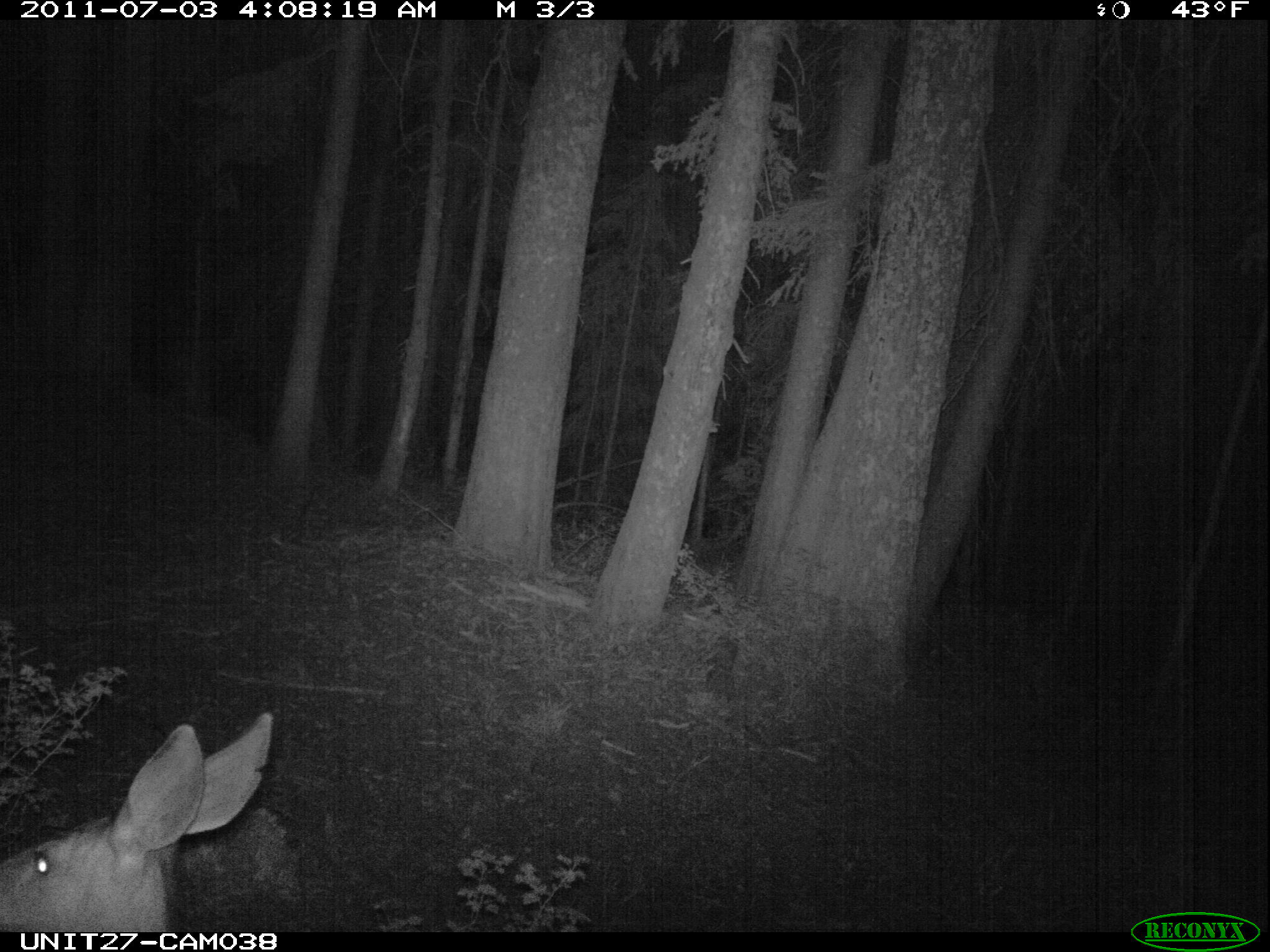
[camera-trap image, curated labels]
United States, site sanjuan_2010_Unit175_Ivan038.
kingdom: Animalia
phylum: Chordata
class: Mammalia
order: Artiodactyla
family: Cervidae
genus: Odocoileus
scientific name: Odocoileus hemionus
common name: mule deer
Odocoileus hemionus (mule deer).